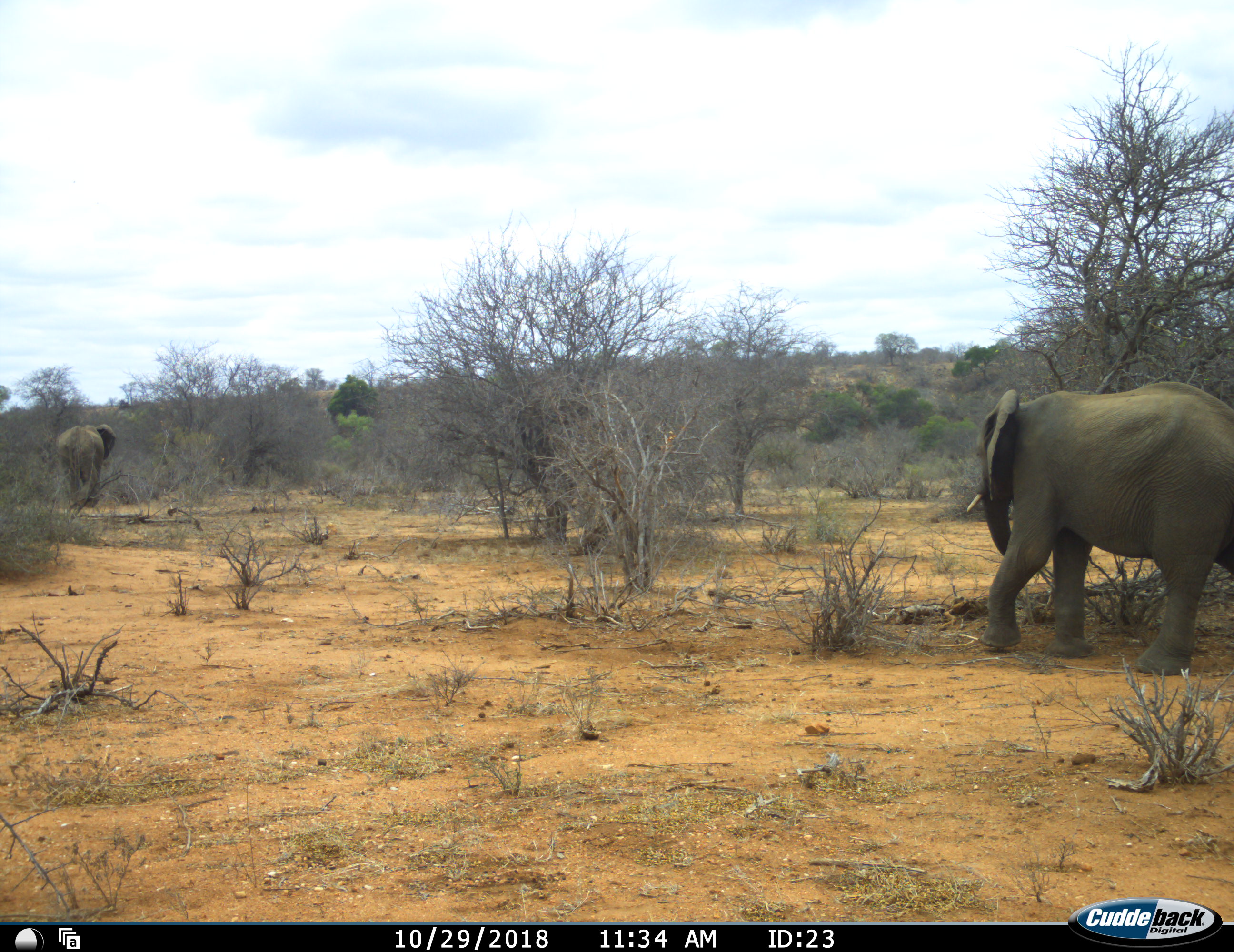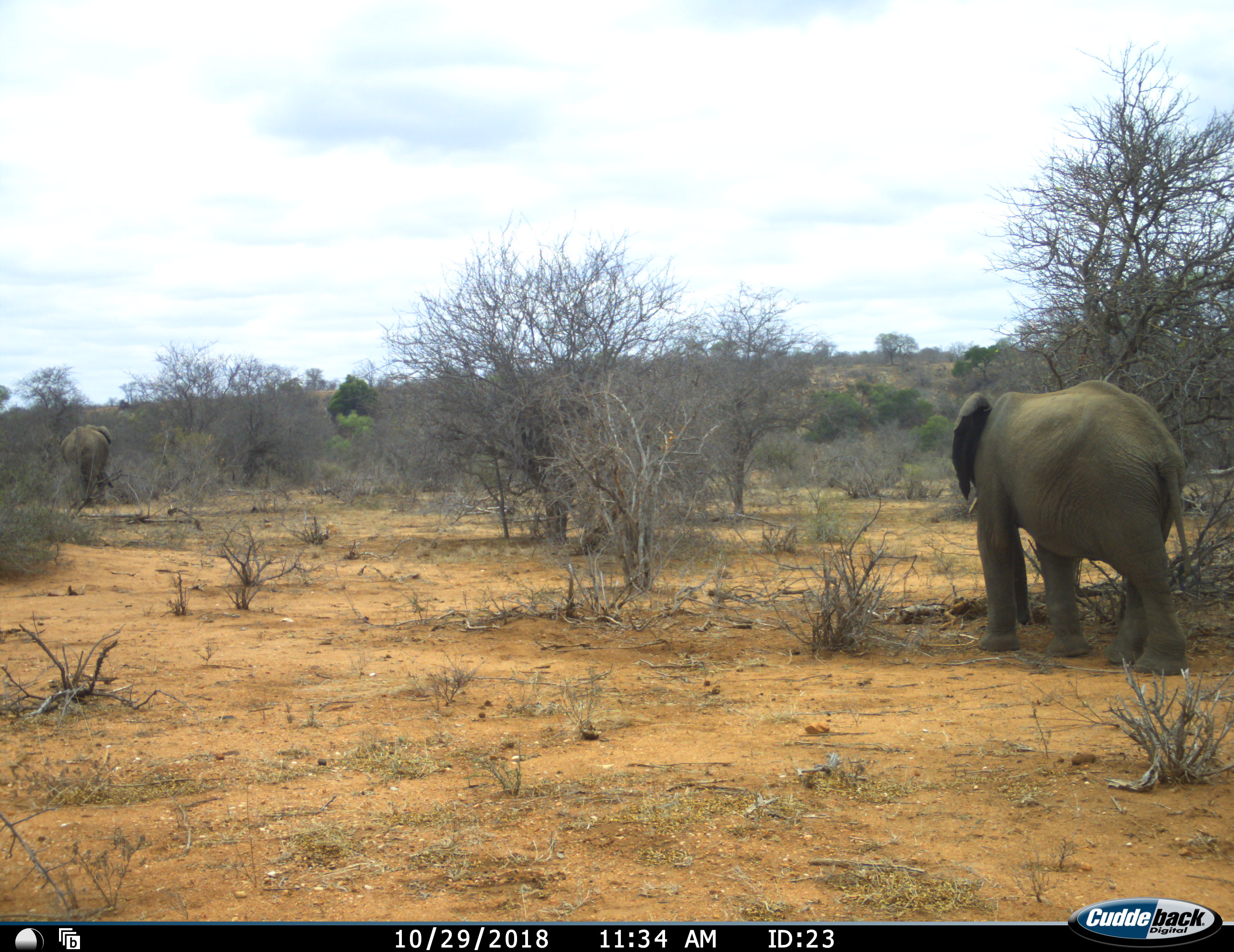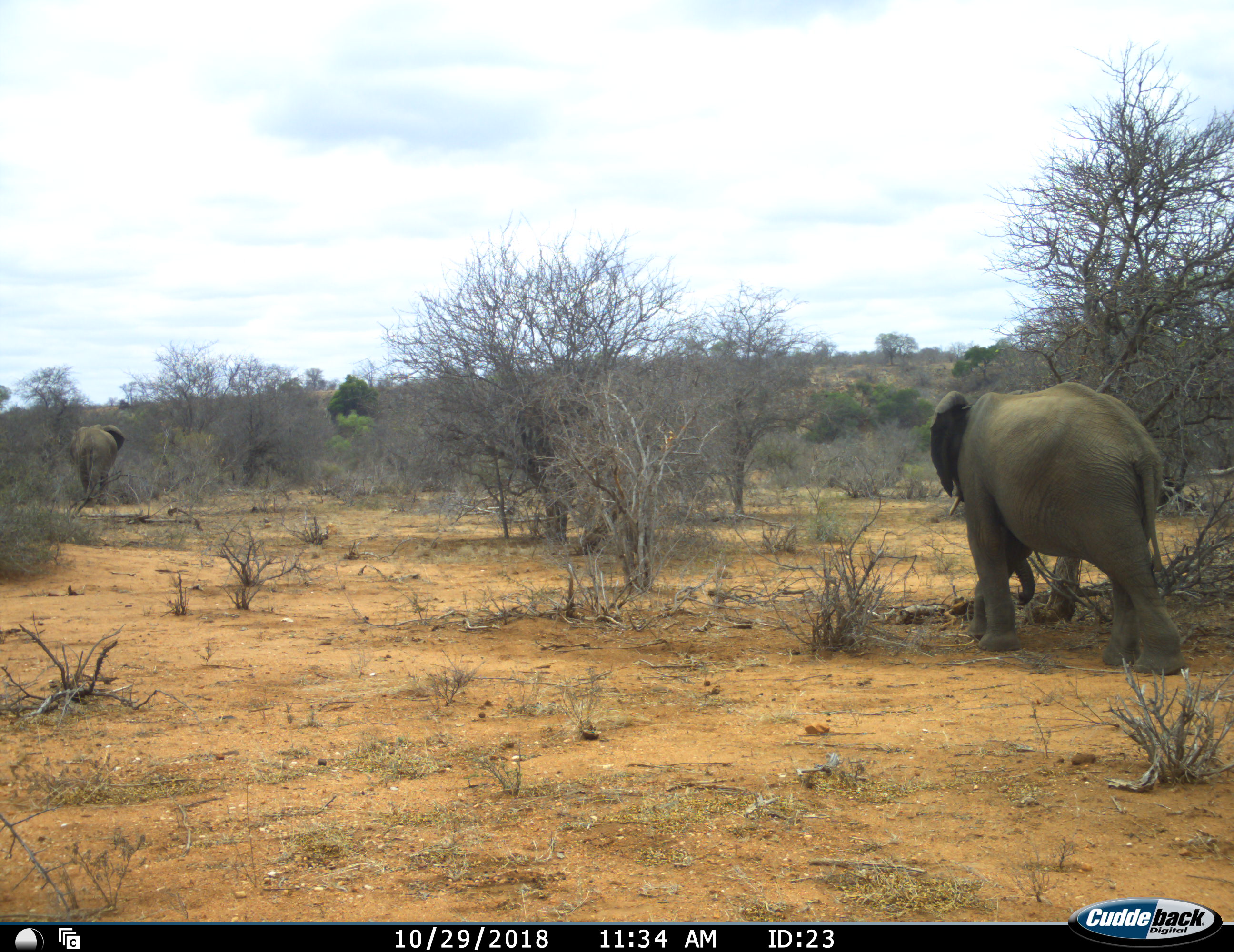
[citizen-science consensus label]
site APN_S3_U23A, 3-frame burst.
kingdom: Animalia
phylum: Chordata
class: Mammalia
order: Proboscidea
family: Elephantidae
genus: Loxodonta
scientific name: Loxodonta africana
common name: african bush elephant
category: elephant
Elephant (african bush elephant) (Loxodonta africana), count 2. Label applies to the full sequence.